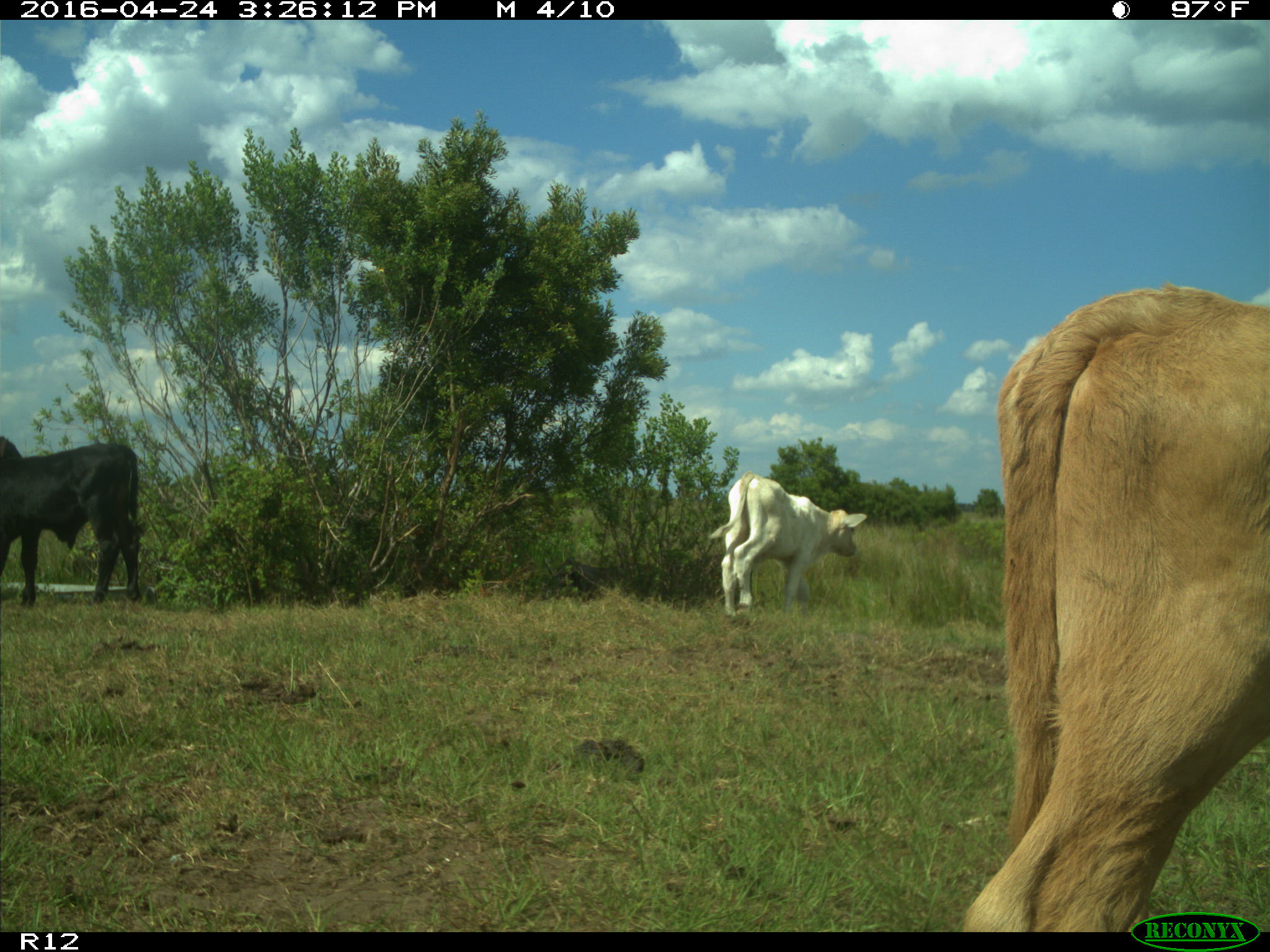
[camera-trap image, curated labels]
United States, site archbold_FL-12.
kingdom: Animalia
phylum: Chordata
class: Mammalia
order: Artiodactyla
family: Bovidae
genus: Bos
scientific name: Bos taurus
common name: domestic cow